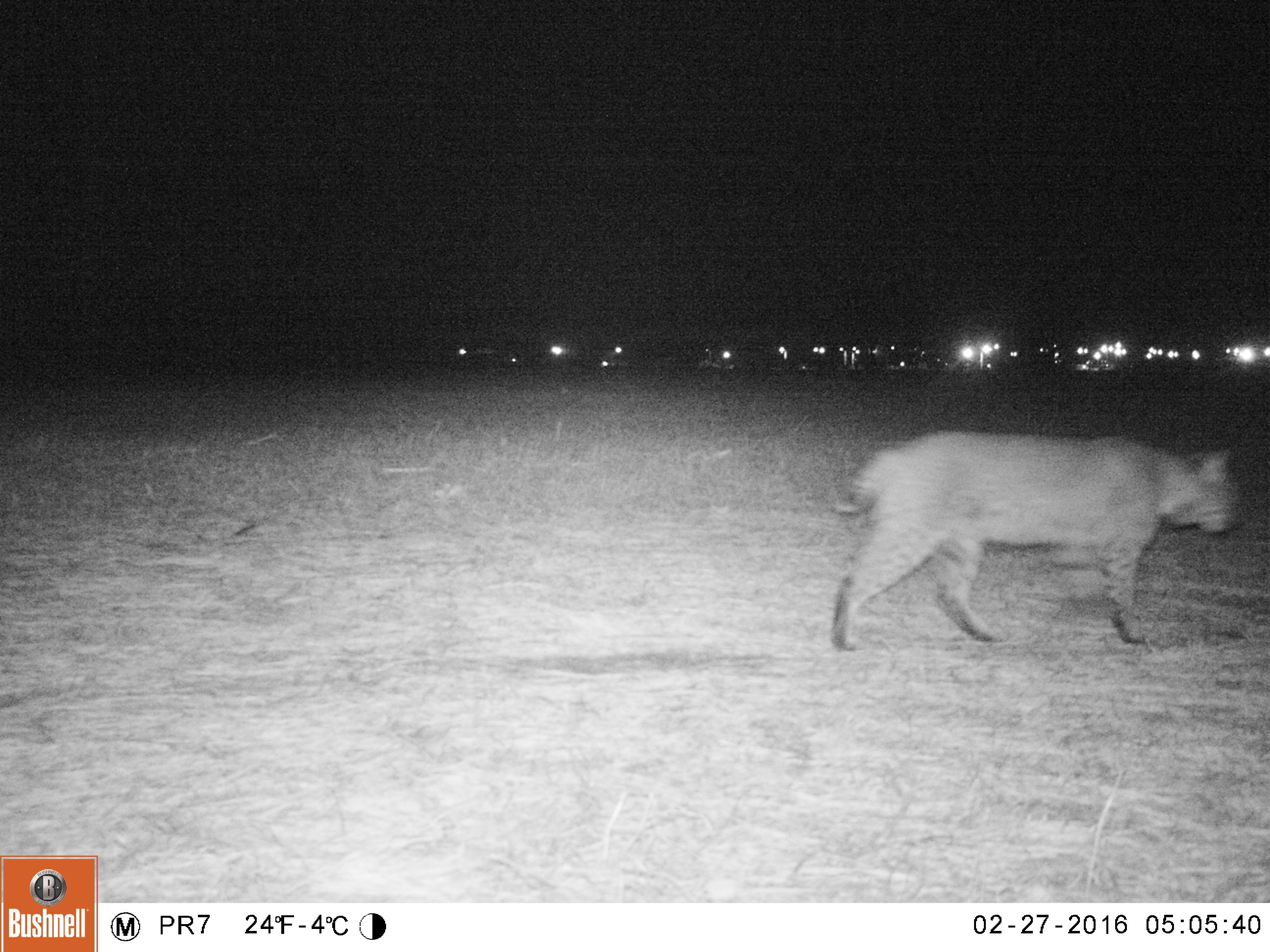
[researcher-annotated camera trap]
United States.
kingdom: Animalia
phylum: Chordata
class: Mammalia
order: Carnivora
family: Felidae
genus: Lynx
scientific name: Lynx rufus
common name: bobcat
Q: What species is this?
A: Bobcat (Lynx rufus).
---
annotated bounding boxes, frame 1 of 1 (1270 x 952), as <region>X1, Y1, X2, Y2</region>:
Bobcat: <region>834, 415, 1242, 658</region>